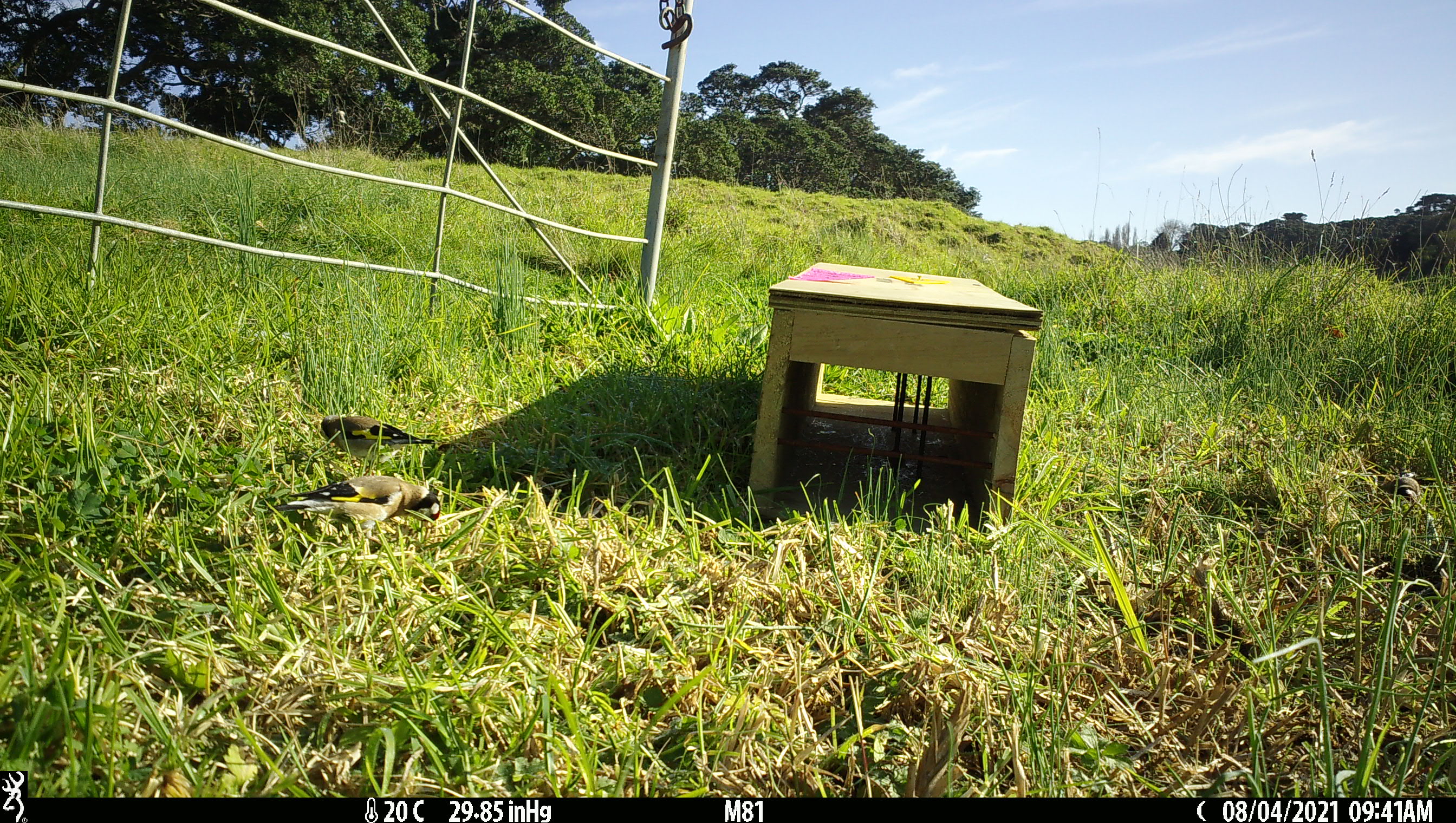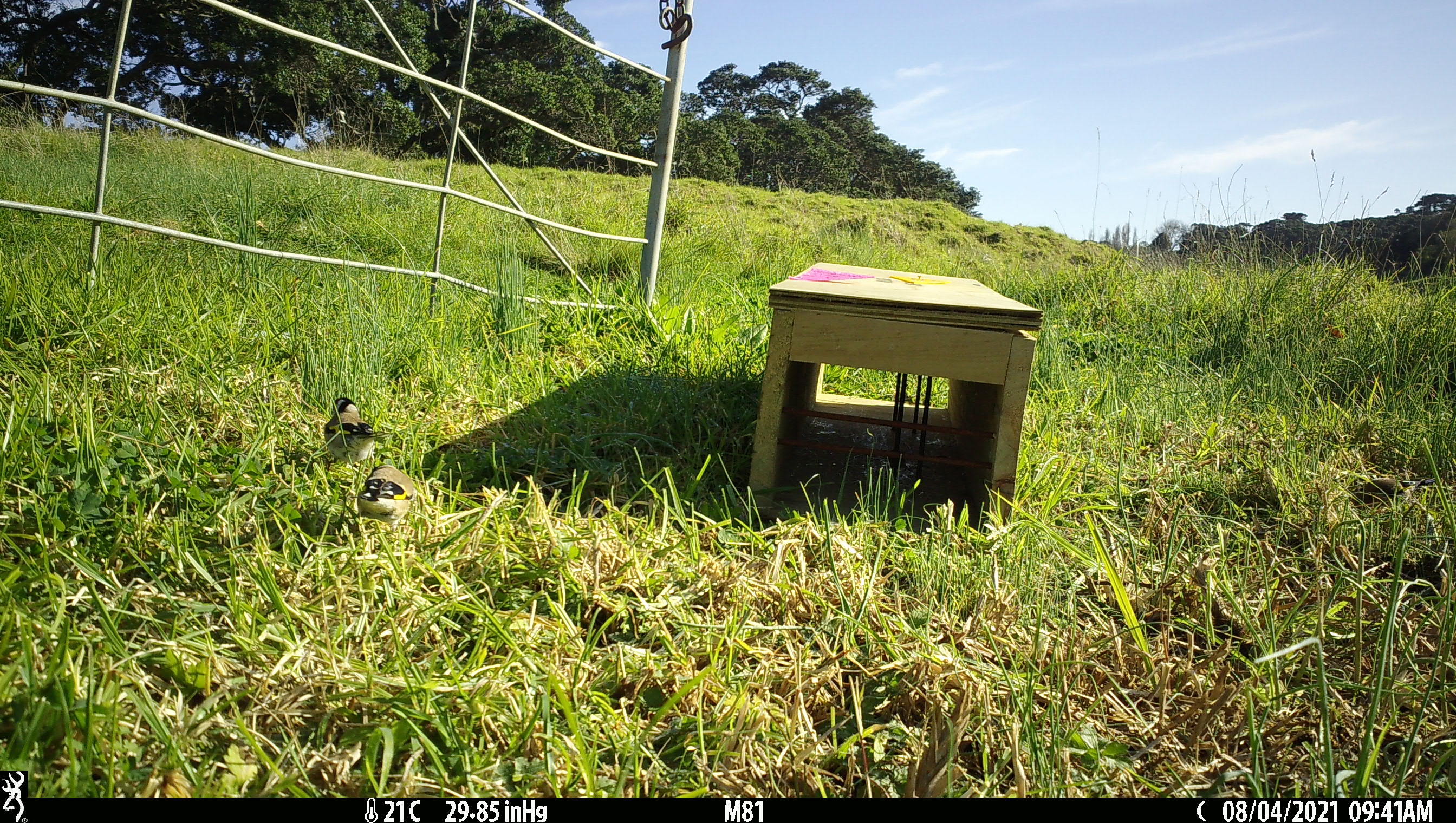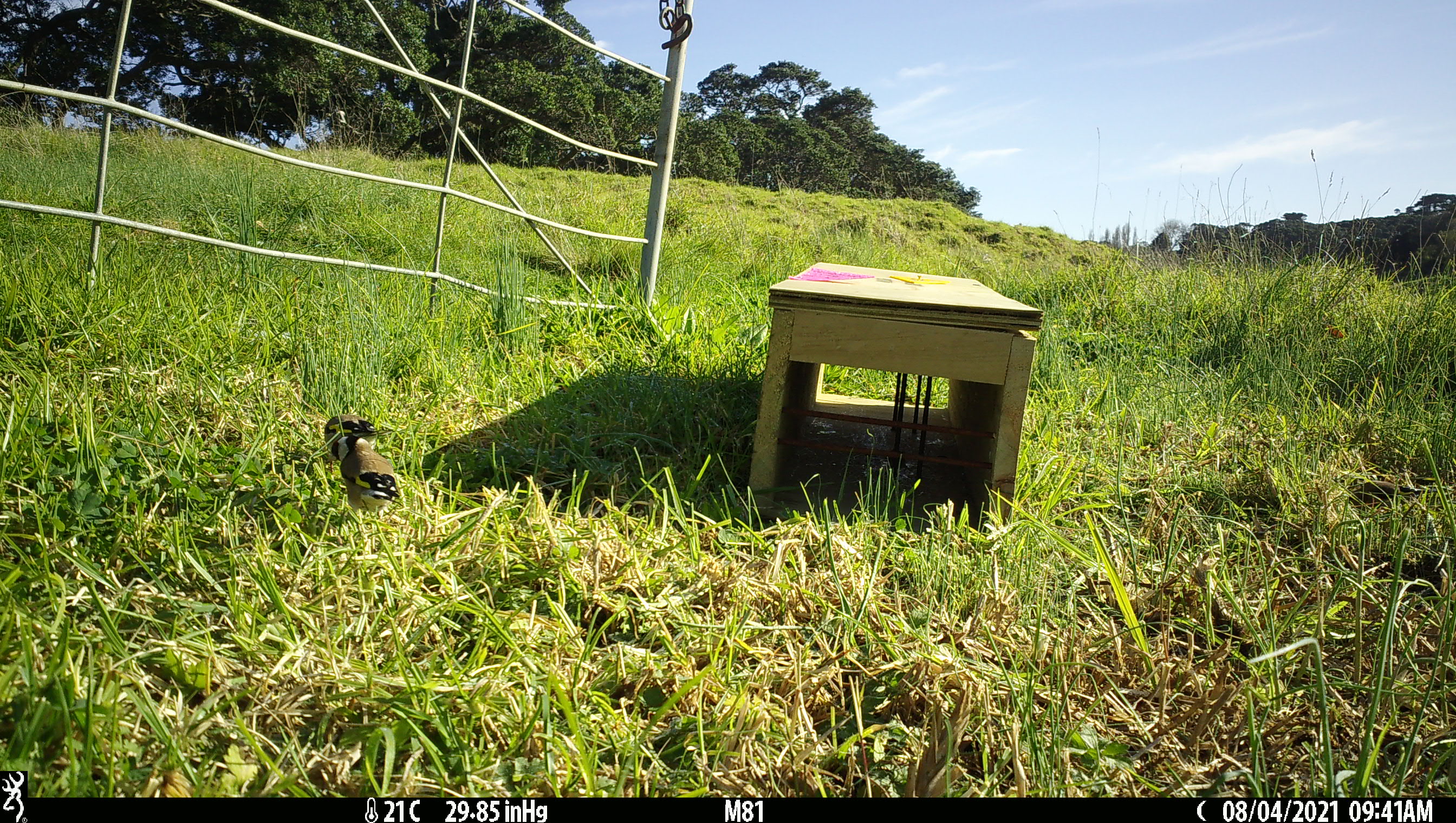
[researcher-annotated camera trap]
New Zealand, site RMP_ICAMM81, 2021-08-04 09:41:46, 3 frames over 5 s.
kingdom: Animalia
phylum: Chordata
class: Aves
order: Passeriformes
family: Fringillidae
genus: Carduelis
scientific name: Carduelis carduelis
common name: european goldfinch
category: goldfinch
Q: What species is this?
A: Goldfinch (european goldfinch) (Carduelis carduelis).